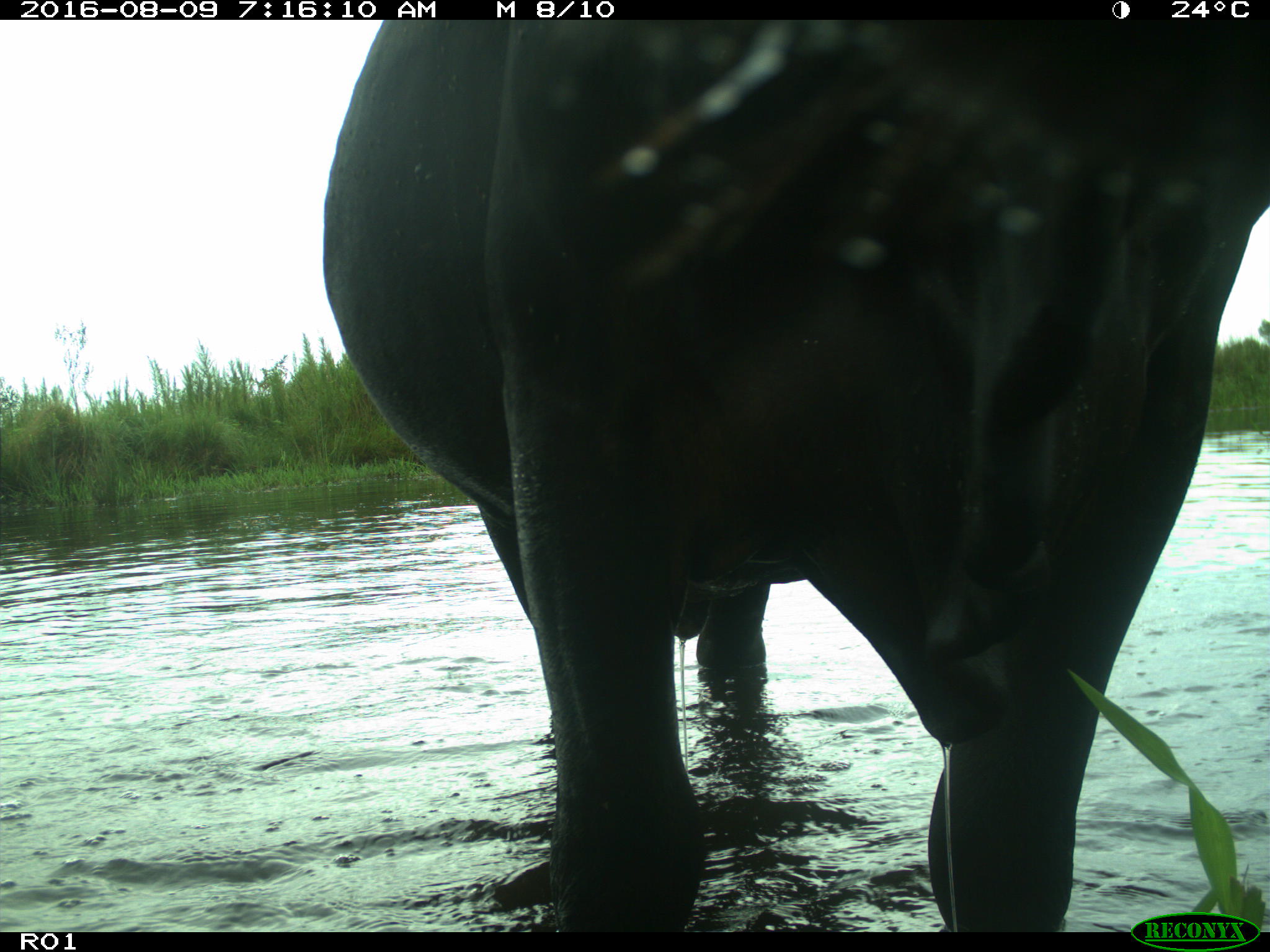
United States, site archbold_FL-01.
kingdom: Animalia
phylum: Chordata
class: Mammalia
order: Artiodactyla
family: Bovidae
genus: Bos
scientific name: Bos taurus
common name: domestic cow